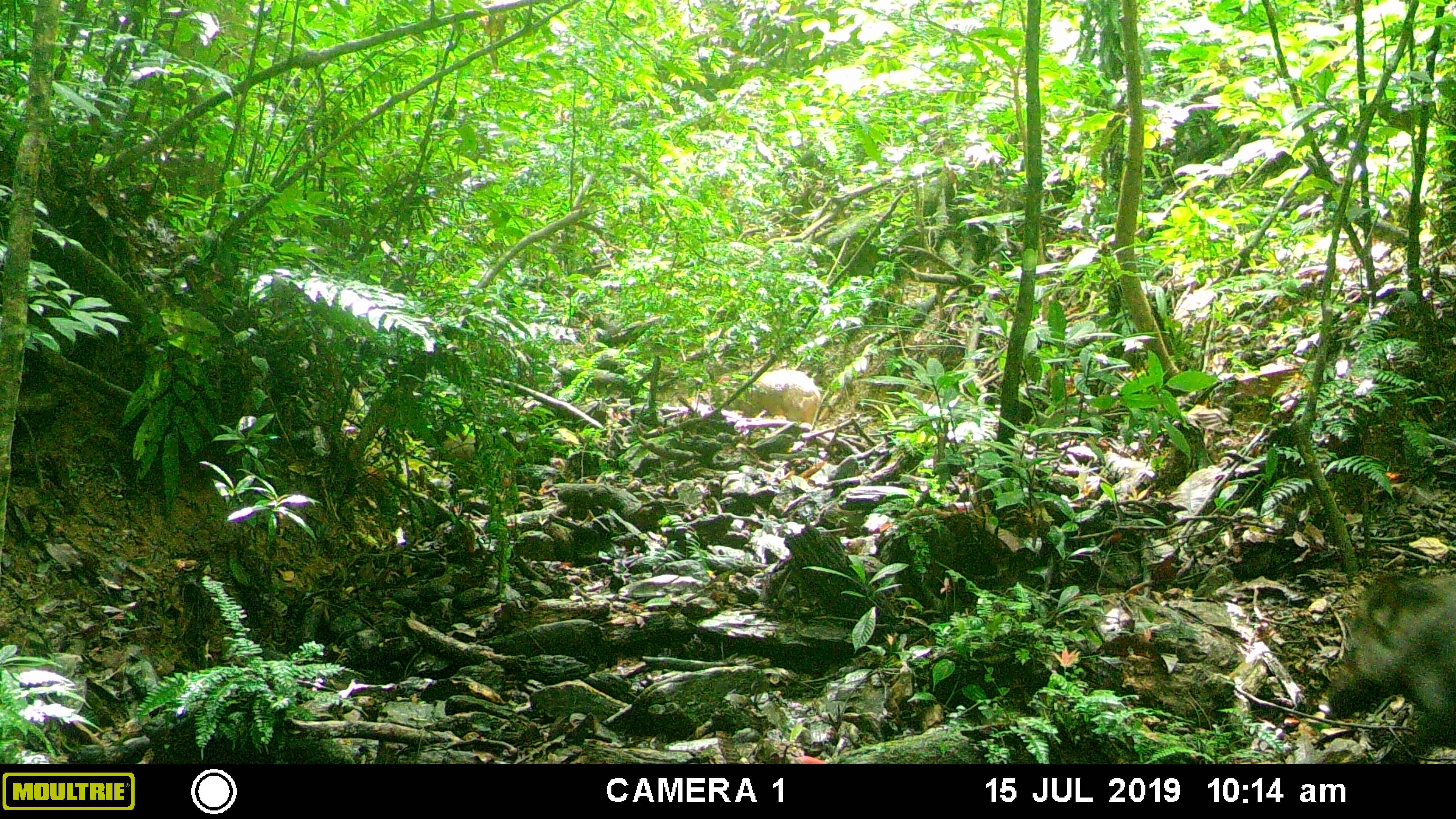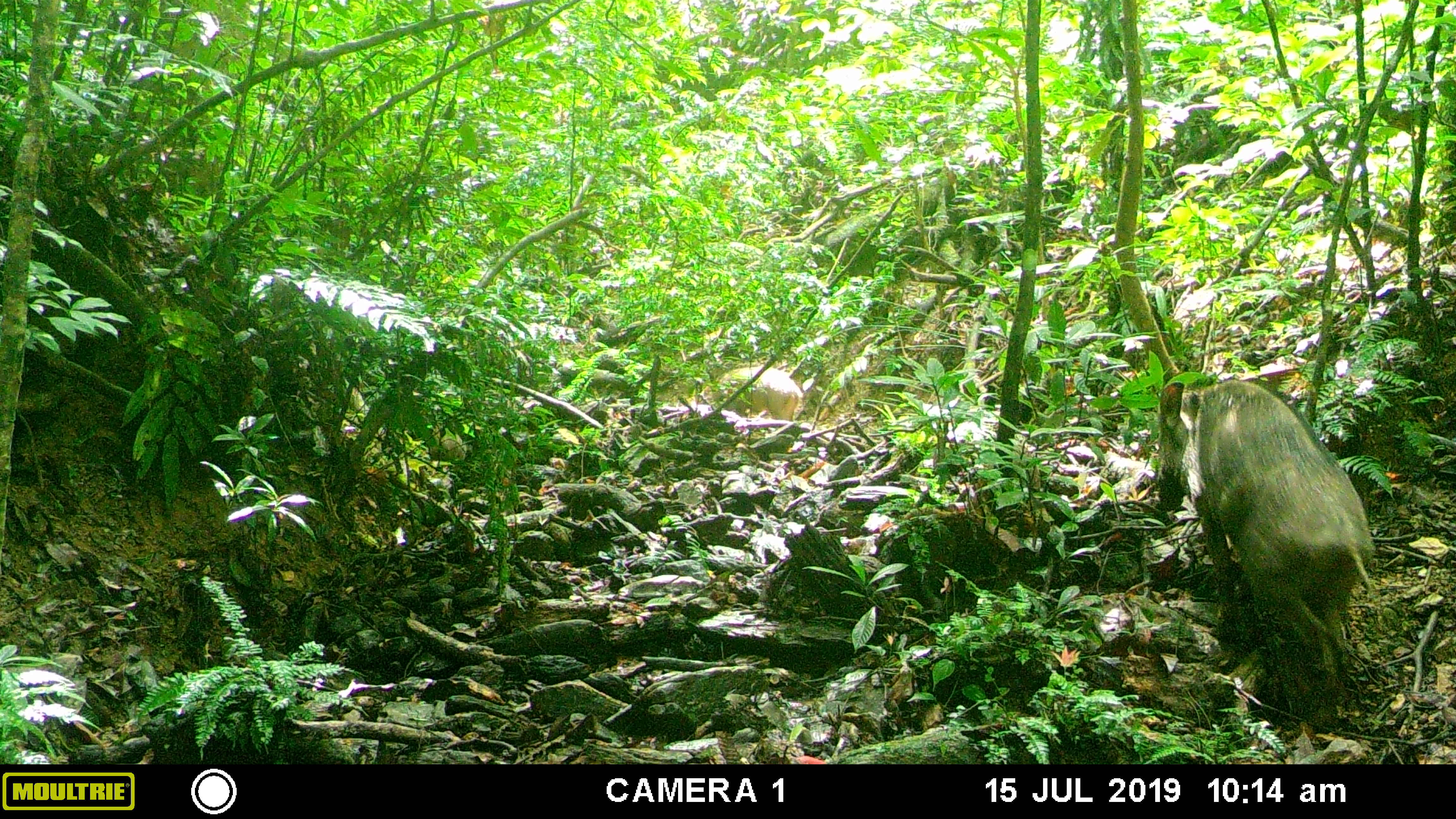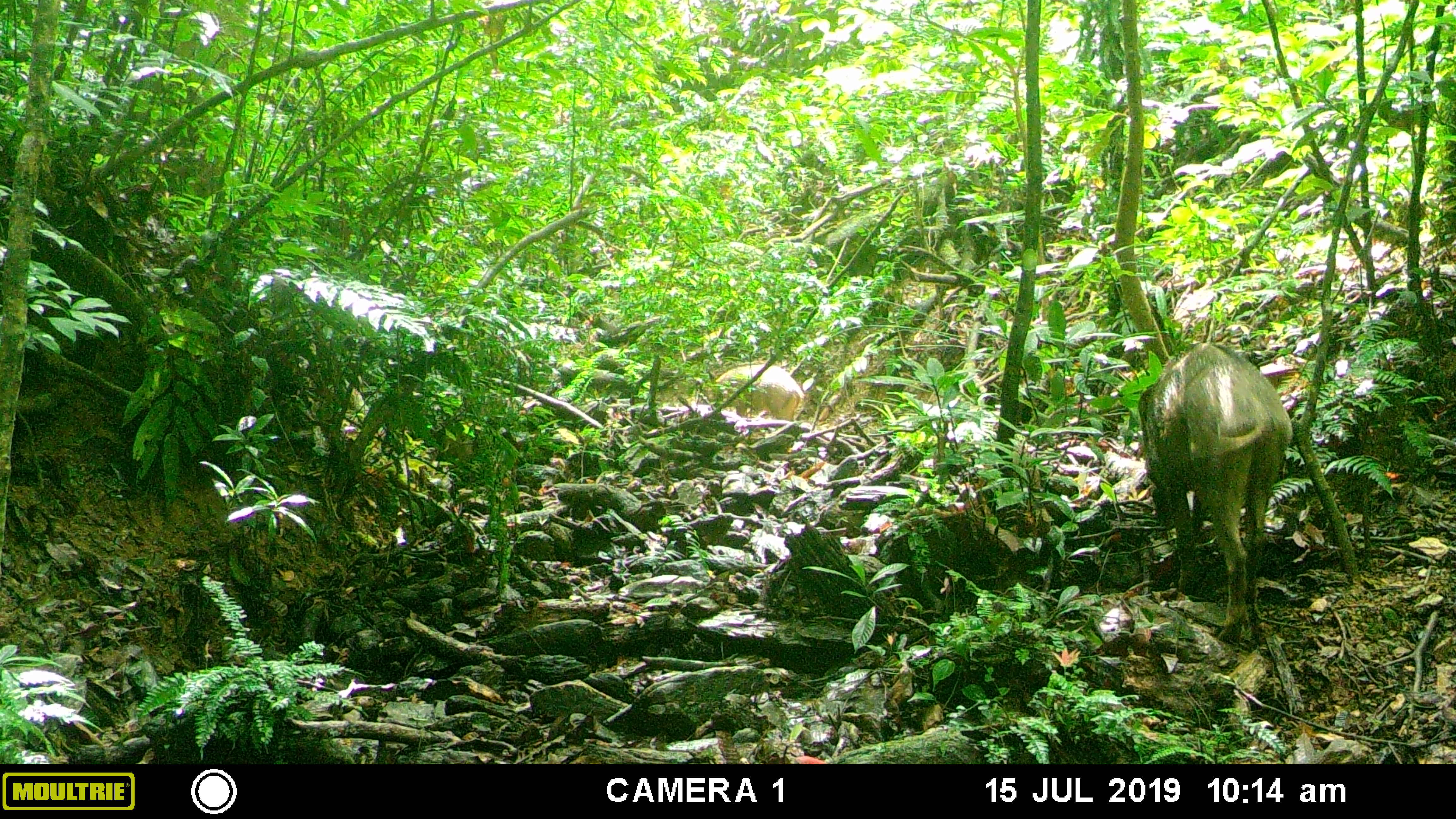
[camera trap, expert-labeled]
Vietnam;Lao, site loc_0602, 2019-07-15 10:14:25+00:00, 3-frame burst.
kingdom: Animalia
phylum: Chordata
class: Mammalia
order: Artiodactyla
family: Suidae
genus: Sus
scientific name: Sus scrofa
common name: eurasian wild pig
Eurasian wild pig (Sus scrofa). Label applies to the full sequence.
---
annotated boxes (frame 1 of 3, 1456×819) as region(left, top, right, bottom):
eurasian wild pig: region(1327, 569, 1456, 763); region(712, 369, 821, 425)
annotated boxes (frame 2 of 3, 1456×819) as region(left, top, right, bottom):
eurasian wild pig: region(1157, 379, 1376, 694); region(698, 366, 803, 421); region(430, 424, 466, 463)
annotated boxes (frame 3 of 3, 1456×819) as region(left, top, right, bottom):
eurasian wild pig: region(1137, 342, 1293, 642); region(696, 364, 805, 422)